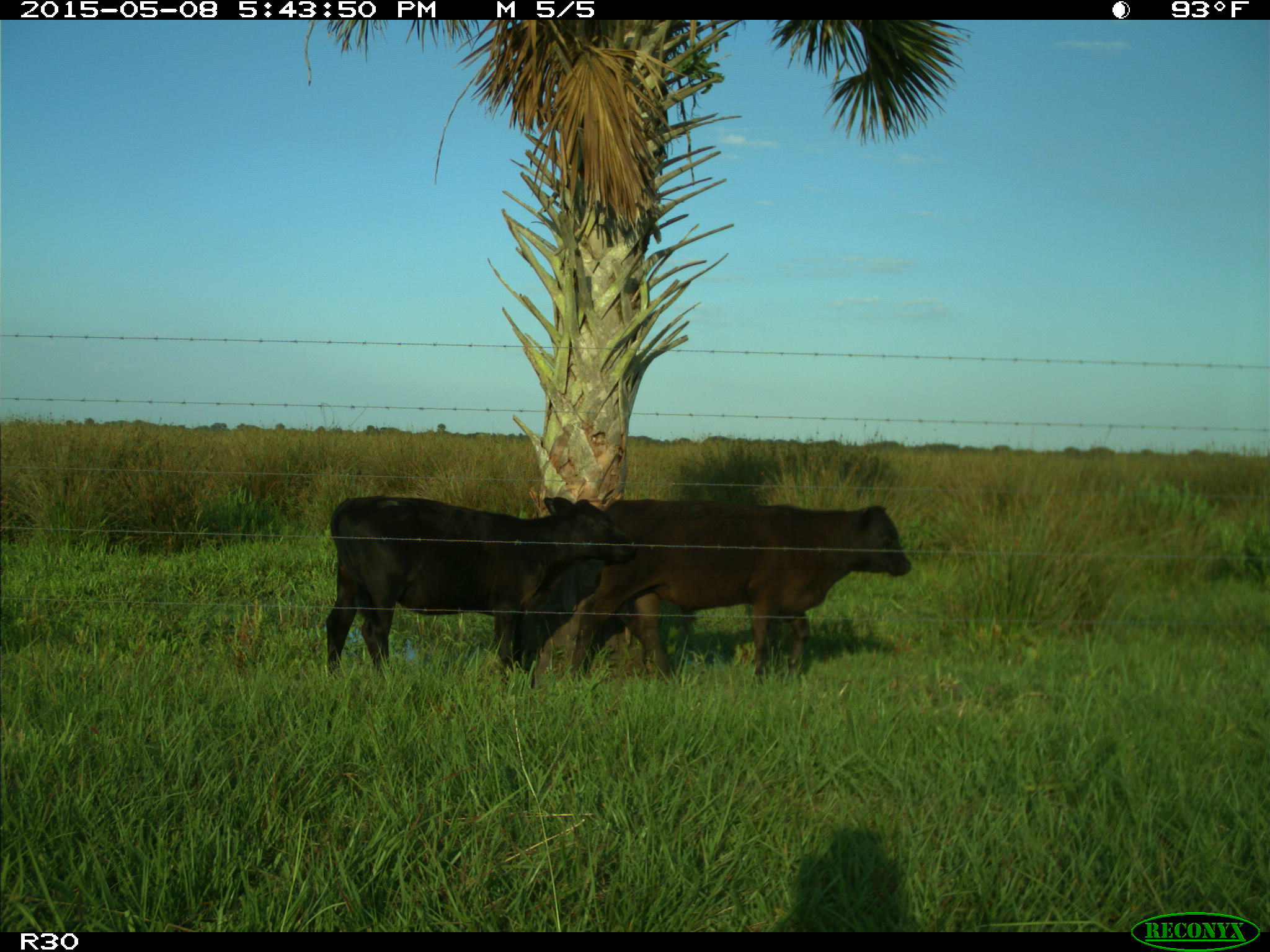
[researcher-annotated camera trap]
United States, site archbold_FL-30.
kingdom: Animalia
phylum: Chordata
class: Mammalia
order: Artiodactyla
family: Bovidae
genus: Bos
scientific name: Bos taurus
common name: domestic cow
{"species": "Bos taurus (domestic cow)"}